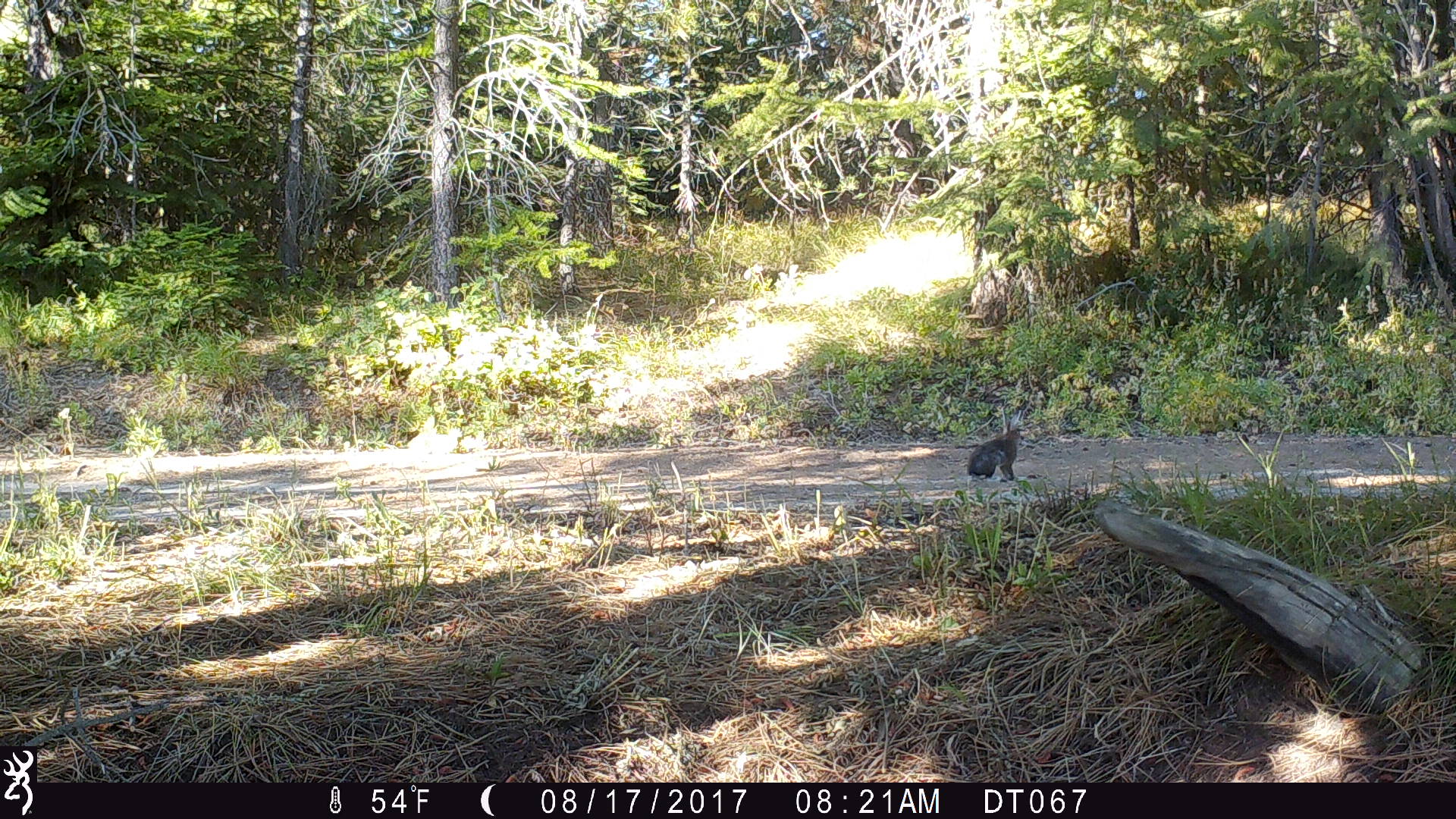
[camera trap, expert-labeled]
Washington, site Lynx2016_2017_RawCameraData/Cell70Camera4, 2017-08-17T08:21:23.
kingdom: Animalia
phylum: Chordata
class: Mammalia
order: Lagomorpha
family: Leporidae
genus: Lepus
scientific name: Lepus americanus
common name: snowshoe hare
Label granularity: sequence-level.